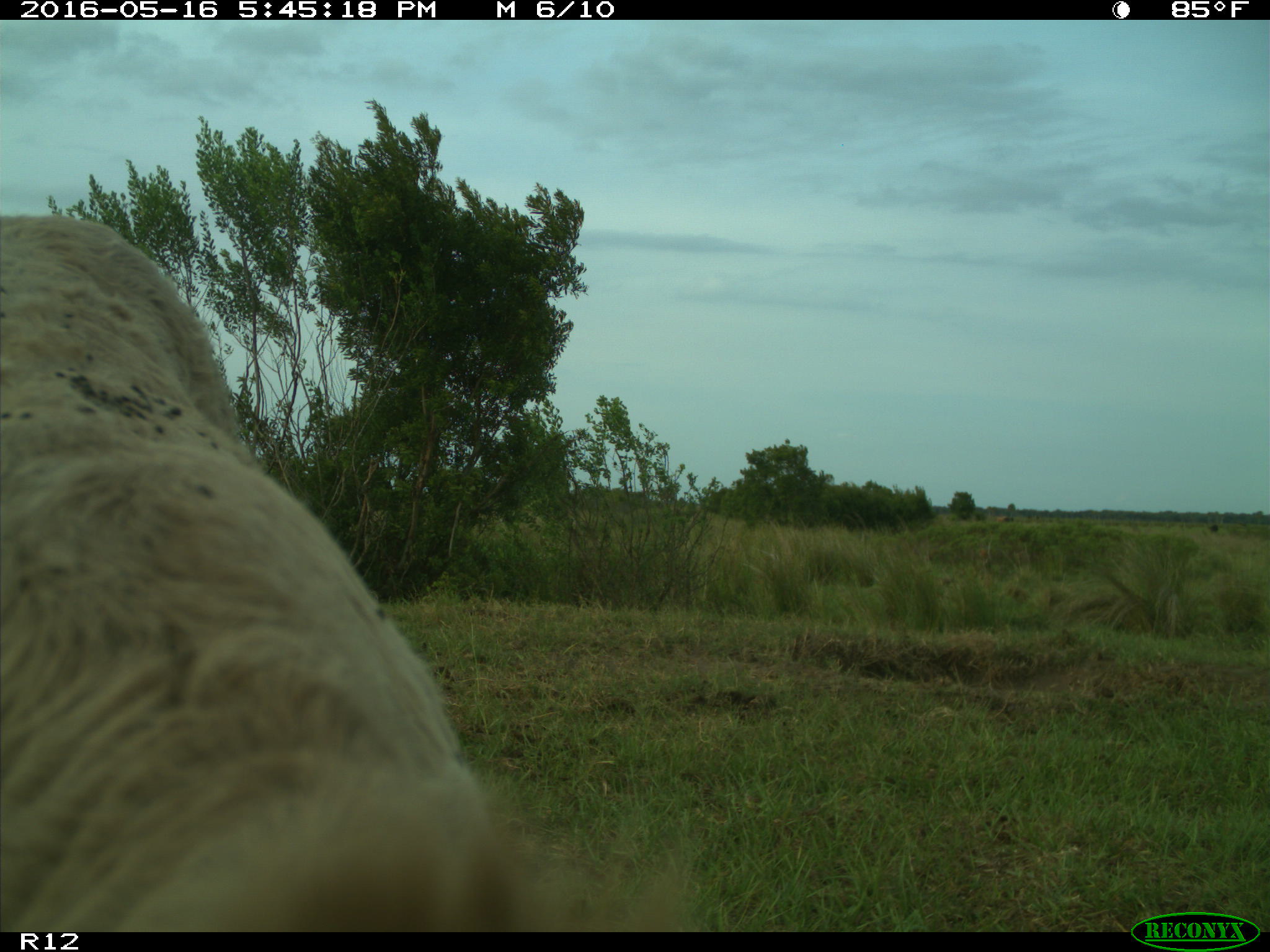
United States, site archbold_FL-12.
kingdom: Animalia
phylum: Chordata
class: Mammalia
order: Artiodactyla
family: Bovidae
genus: Bos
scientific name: Bos taurus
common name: domestic cow